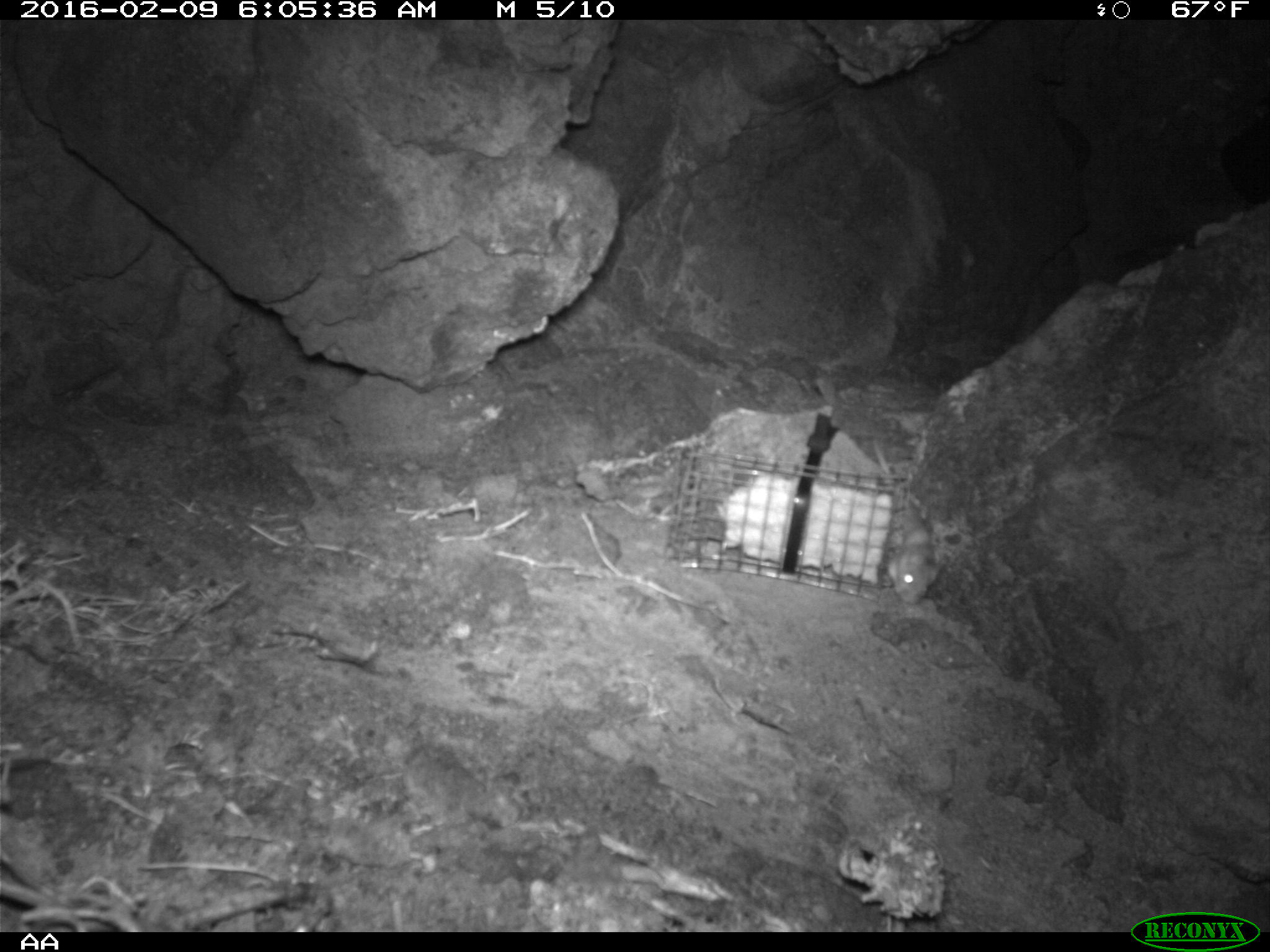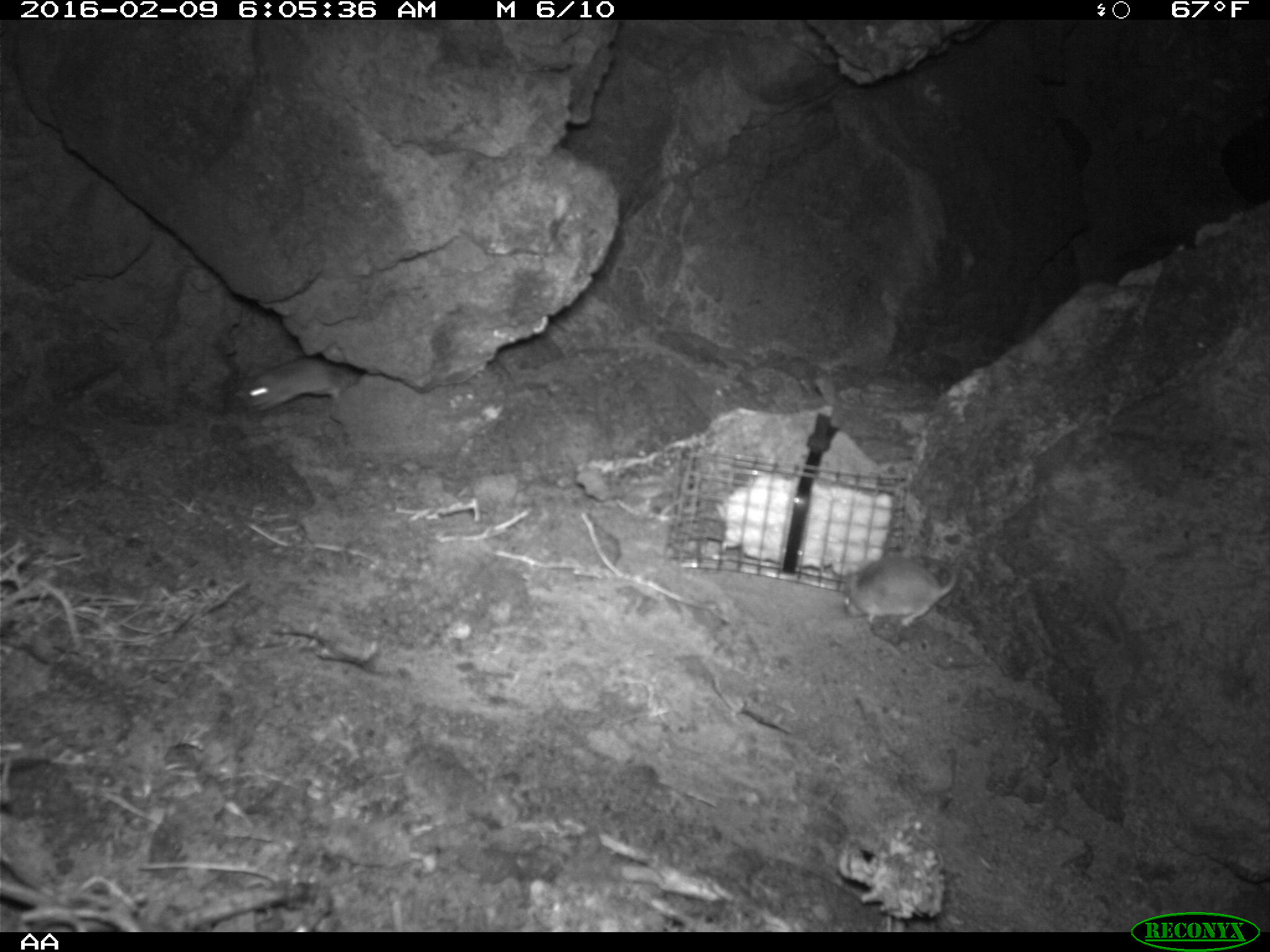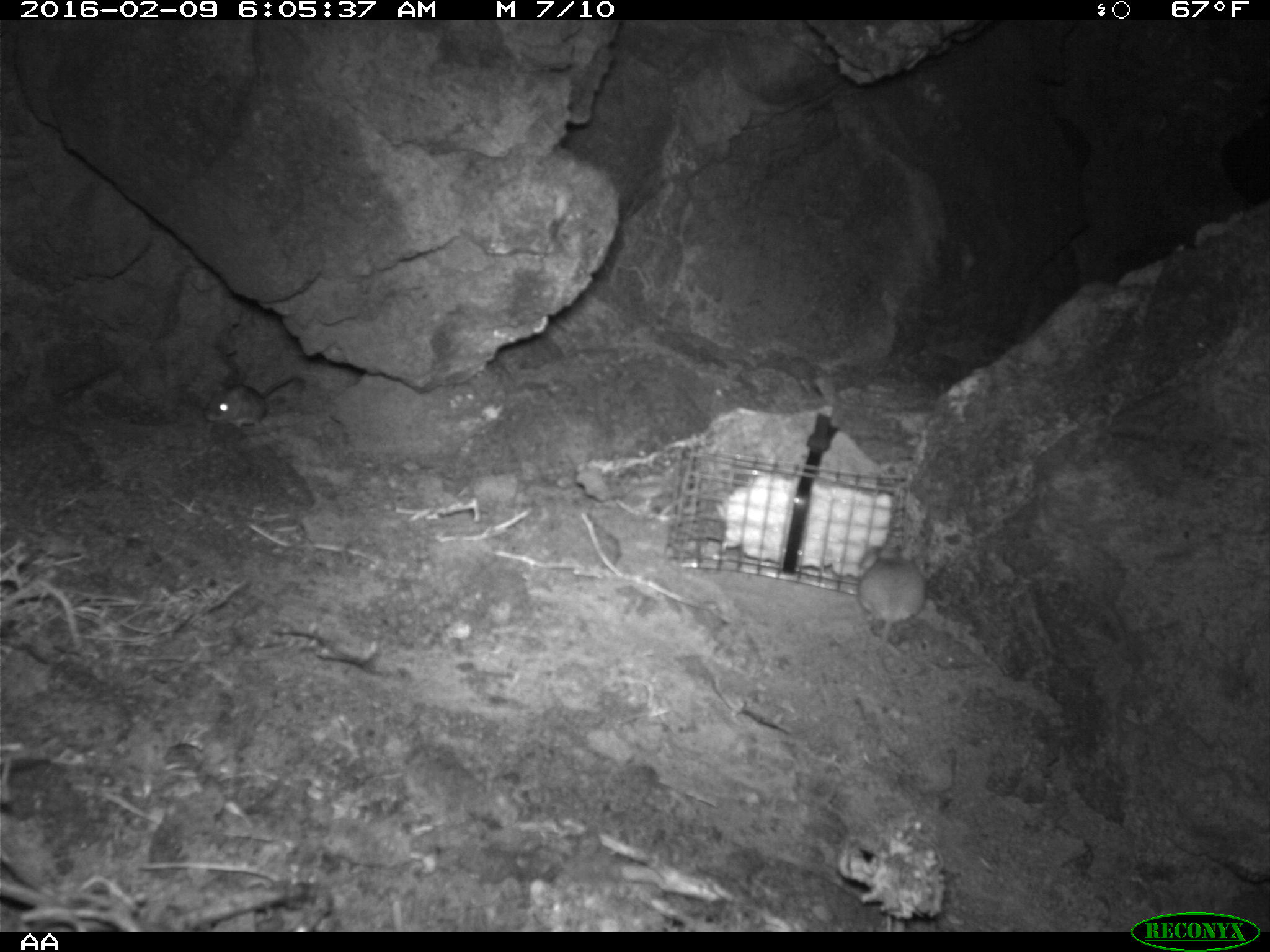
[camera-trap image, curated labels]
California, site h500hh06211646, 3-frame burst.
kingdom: Animalia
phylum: Chordata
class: Mammalia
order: Rodentia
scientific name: Rodentia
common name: rodent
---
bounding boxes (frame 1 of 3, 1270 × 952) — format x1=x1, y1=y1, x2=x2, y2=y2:
rodent: x1=873, y1=439, x2=940, y2=604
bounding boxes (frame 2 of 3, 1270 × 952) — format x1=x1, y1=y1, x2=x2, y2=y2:
rodent: x1=840, y1=554, x2=962, y2=625; x1=237, y1=355, x2=359, y2=411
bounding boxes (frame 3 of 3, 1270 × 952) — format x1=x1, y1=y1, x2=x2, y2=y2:
rodent: x1=858, y1=542, x2=924, y2=676; x1=202, y1=374, x2=306, y2=423